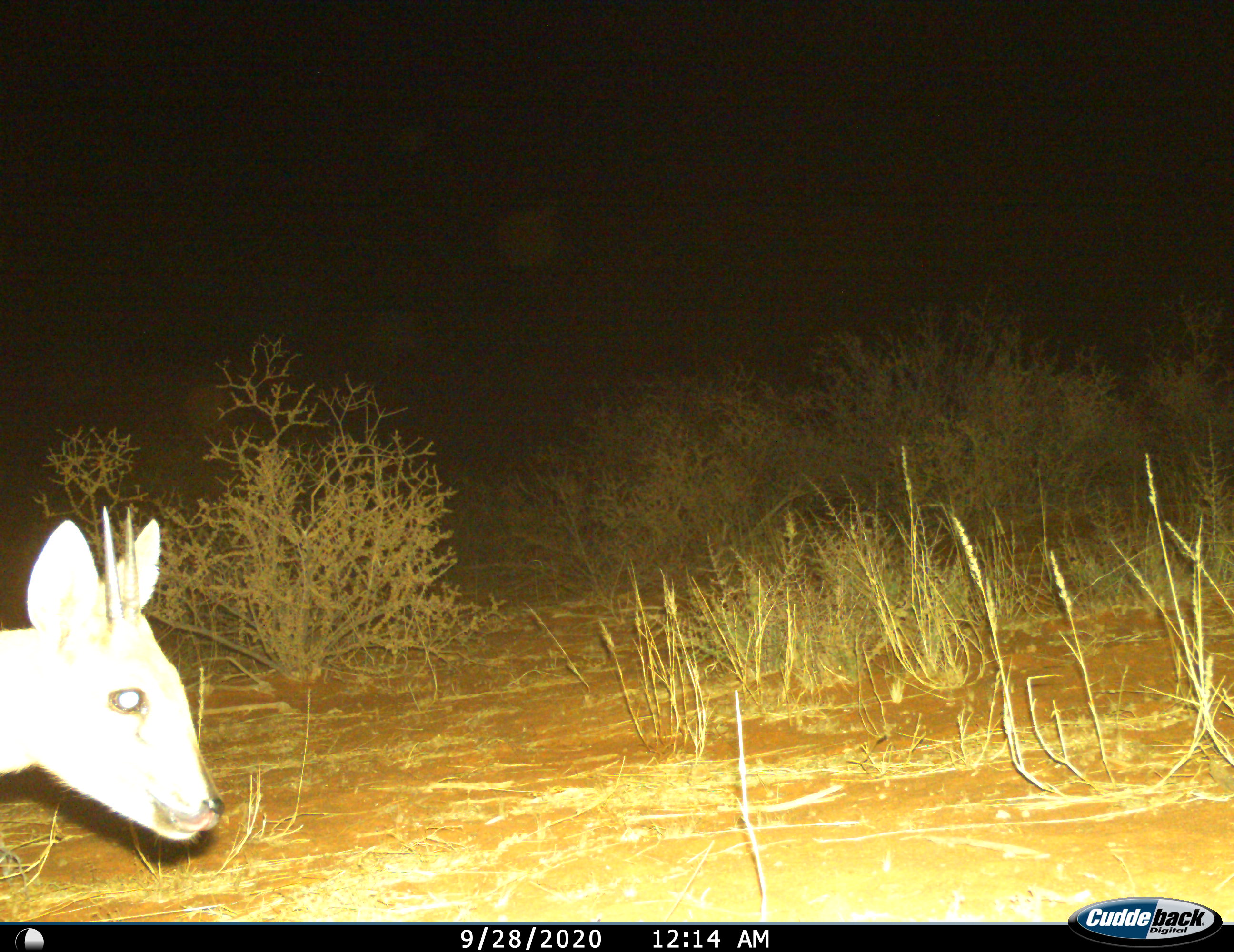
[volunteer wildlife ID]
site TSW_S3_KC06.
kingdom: Animalia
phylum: Chordata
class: Mammalia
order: Artiodactyla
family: Bovidae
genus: Sylvicapra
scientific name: Sylvicapra grimmia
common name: common duiker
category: duikercommongrey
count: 1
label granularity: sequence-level